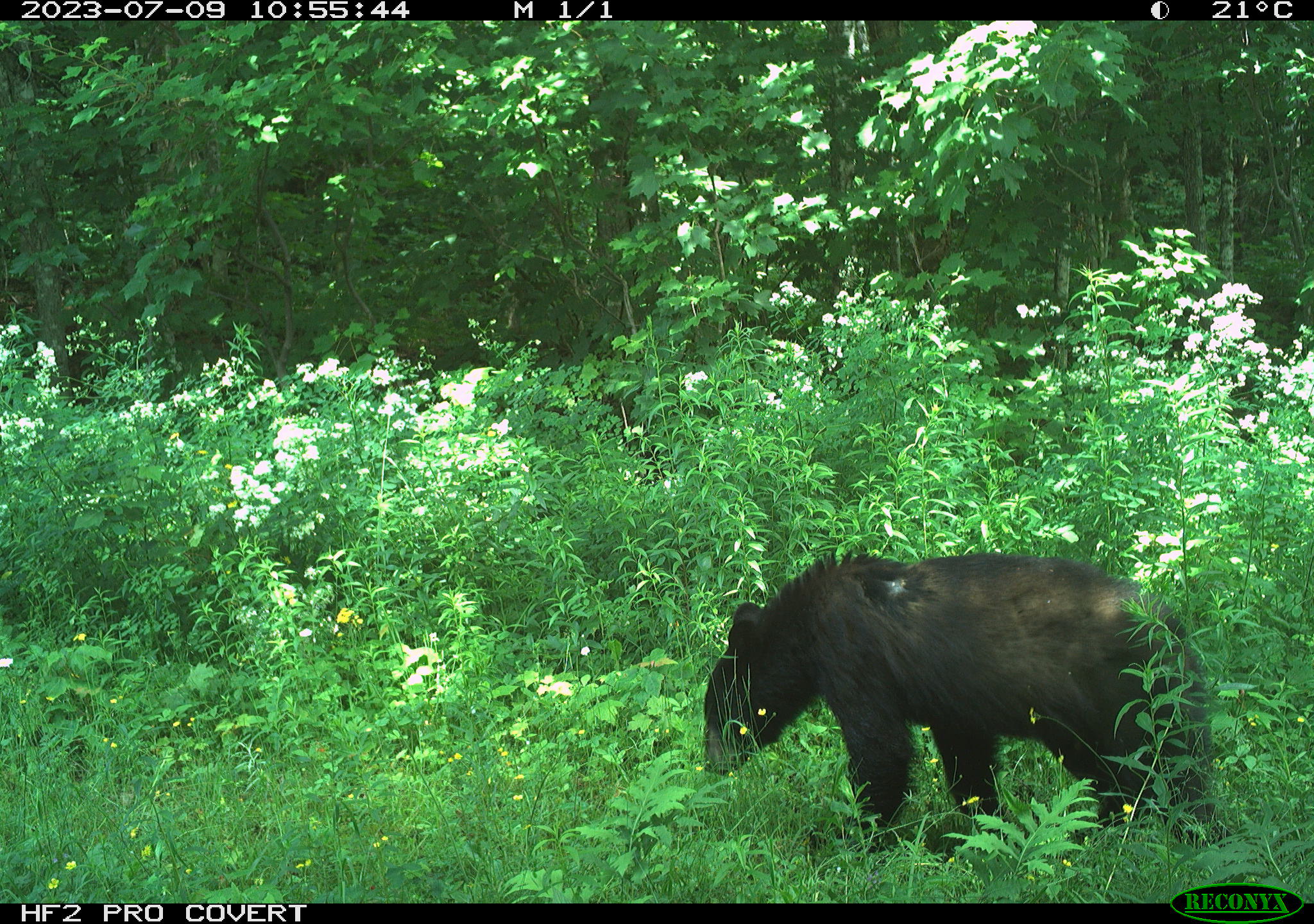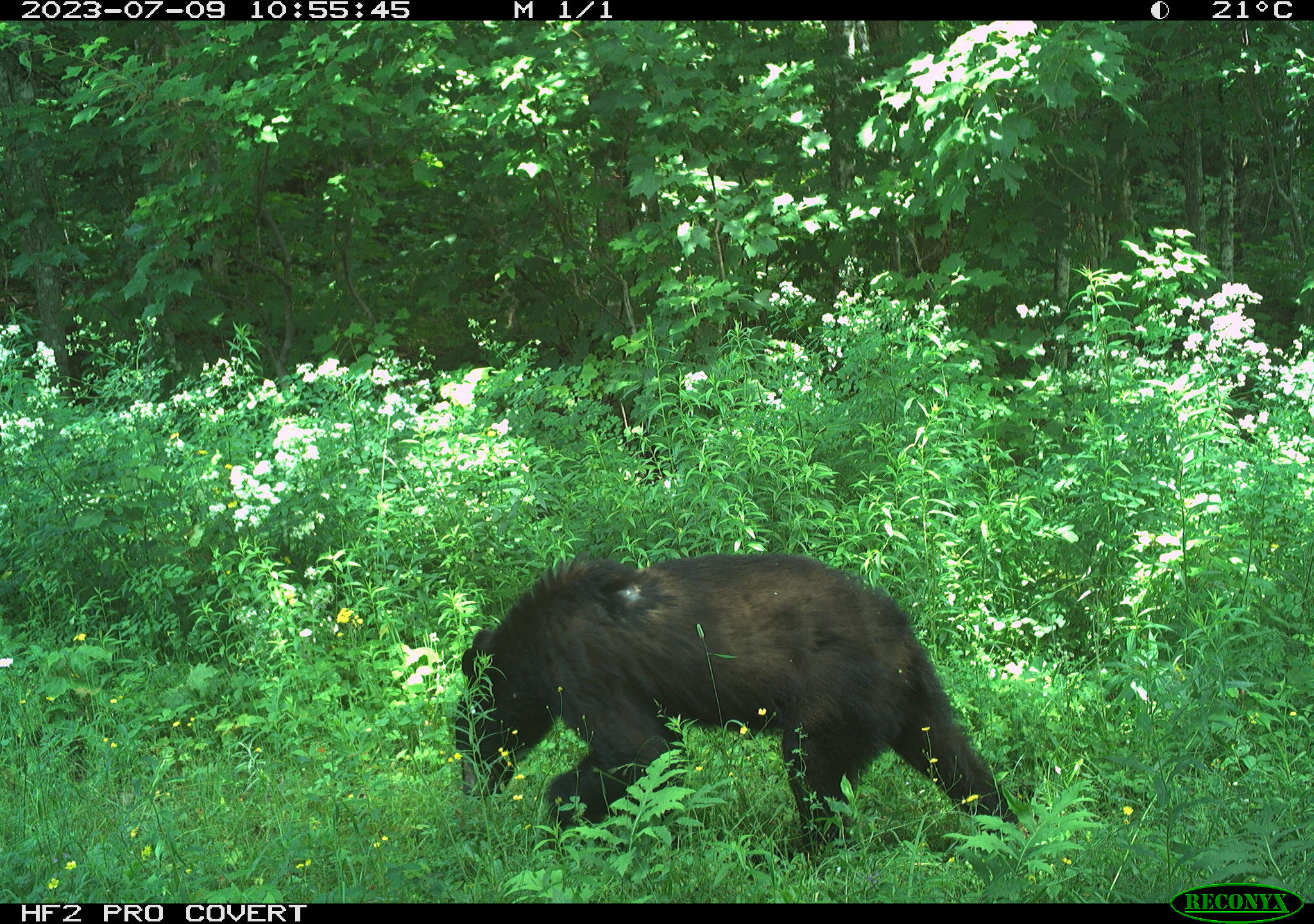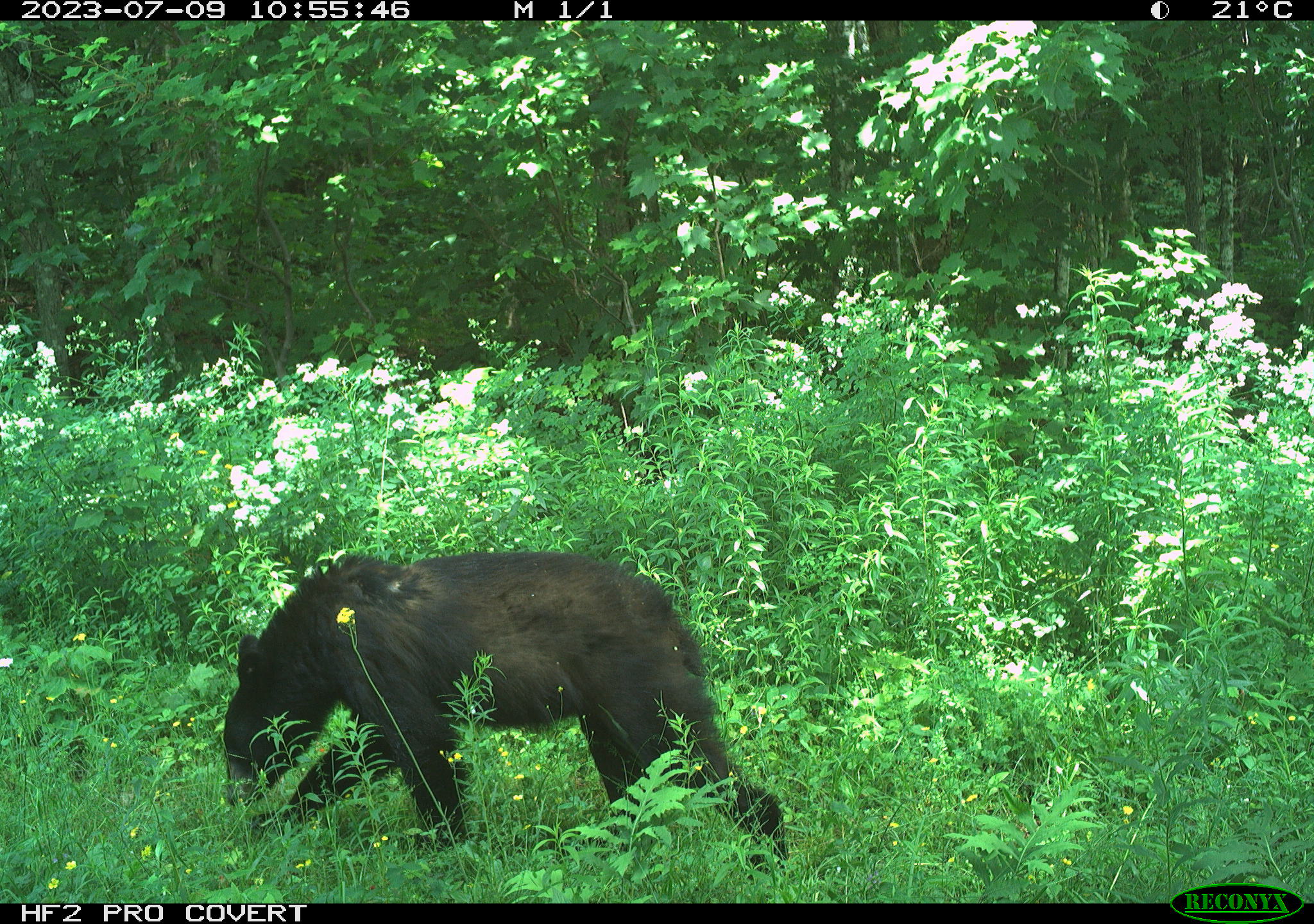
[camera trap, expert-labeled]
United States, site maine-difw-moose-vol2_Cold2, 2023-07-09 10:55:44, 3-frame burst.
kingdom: Animalia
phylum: Chordata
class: Mammalia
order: Carnivora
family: Ursidae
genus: Ursus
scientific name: Ursus americanus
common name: black bear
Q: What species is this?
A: Black bear (Ursus americanus).